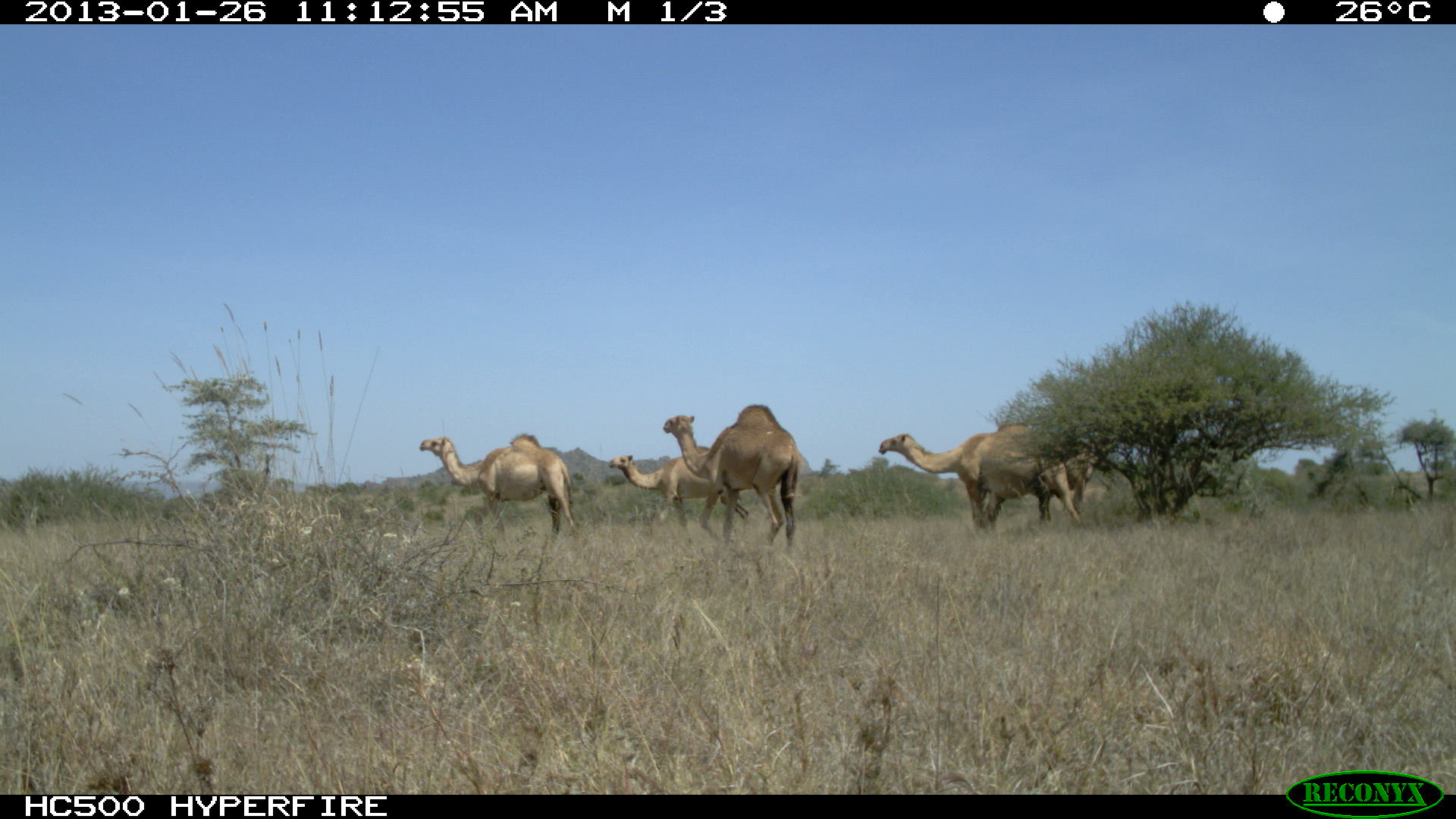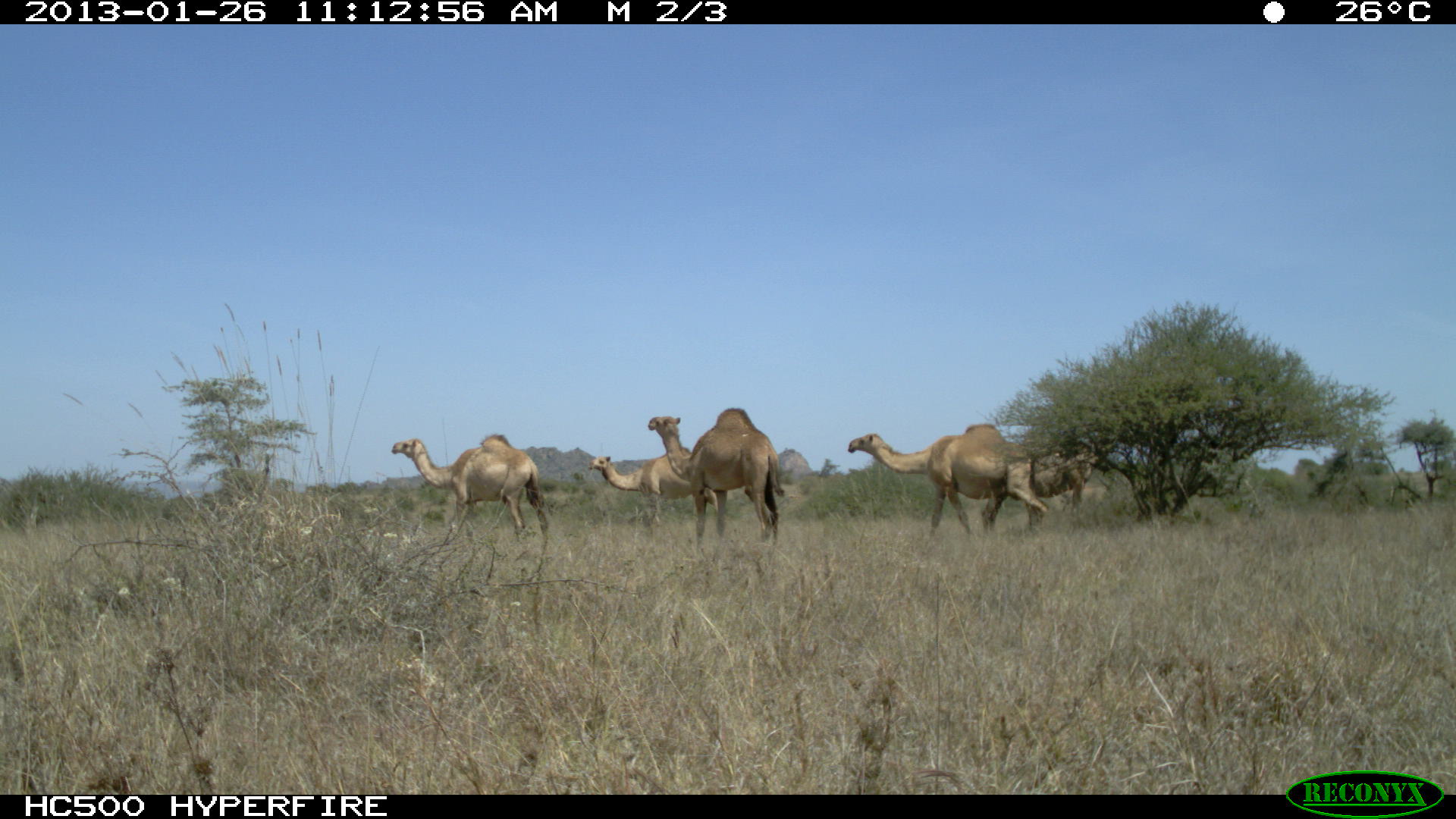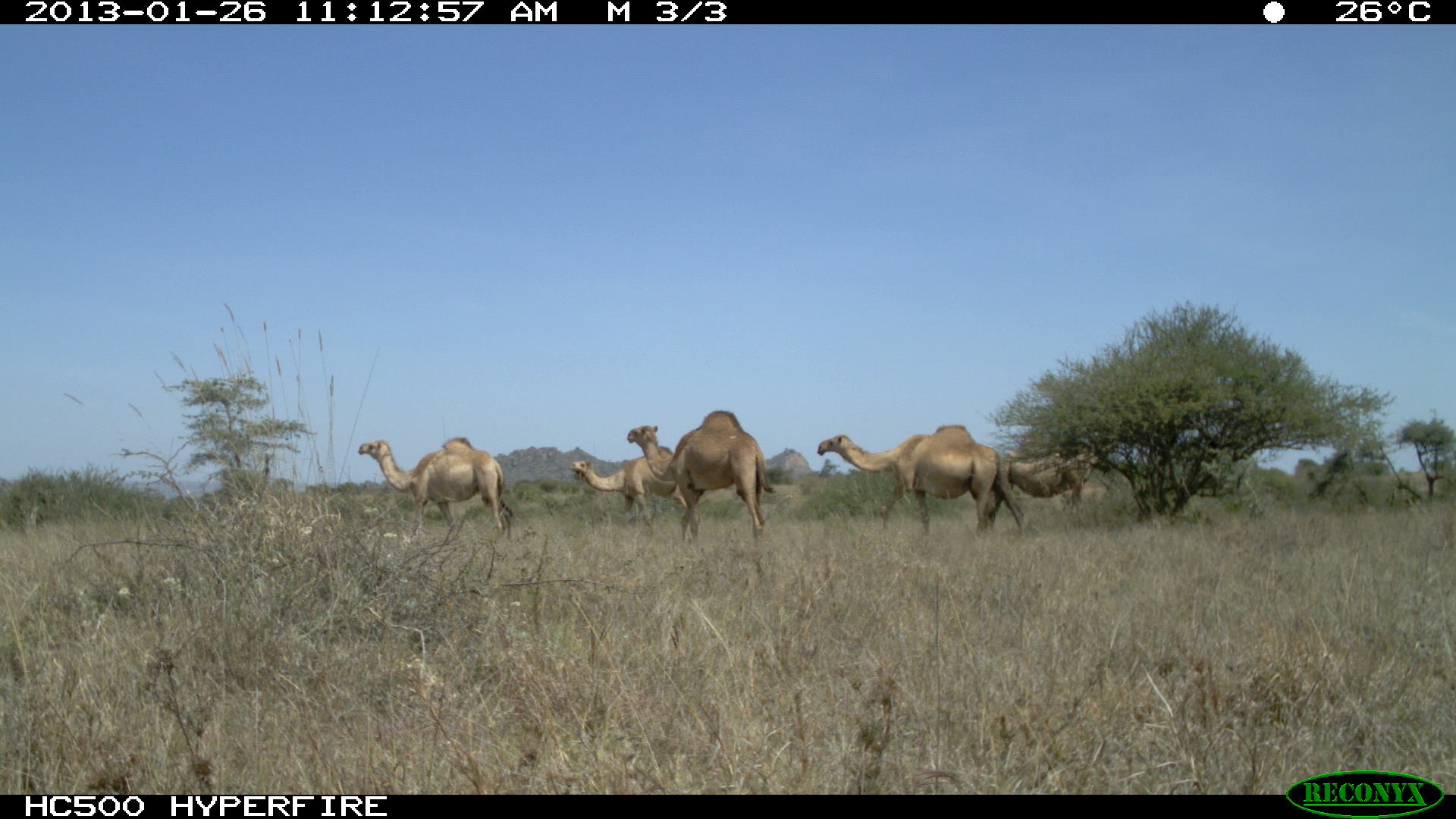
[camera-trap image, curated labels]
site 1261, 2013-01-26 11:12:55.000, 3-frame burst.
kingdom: Animalia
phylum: Chordata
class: Mammalia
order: Artiodactyla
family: Camelidae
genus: Camelus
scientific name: Camelus dromedarius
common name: dromedary camel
Camelus dromedarius (dromedary camel), count 5.